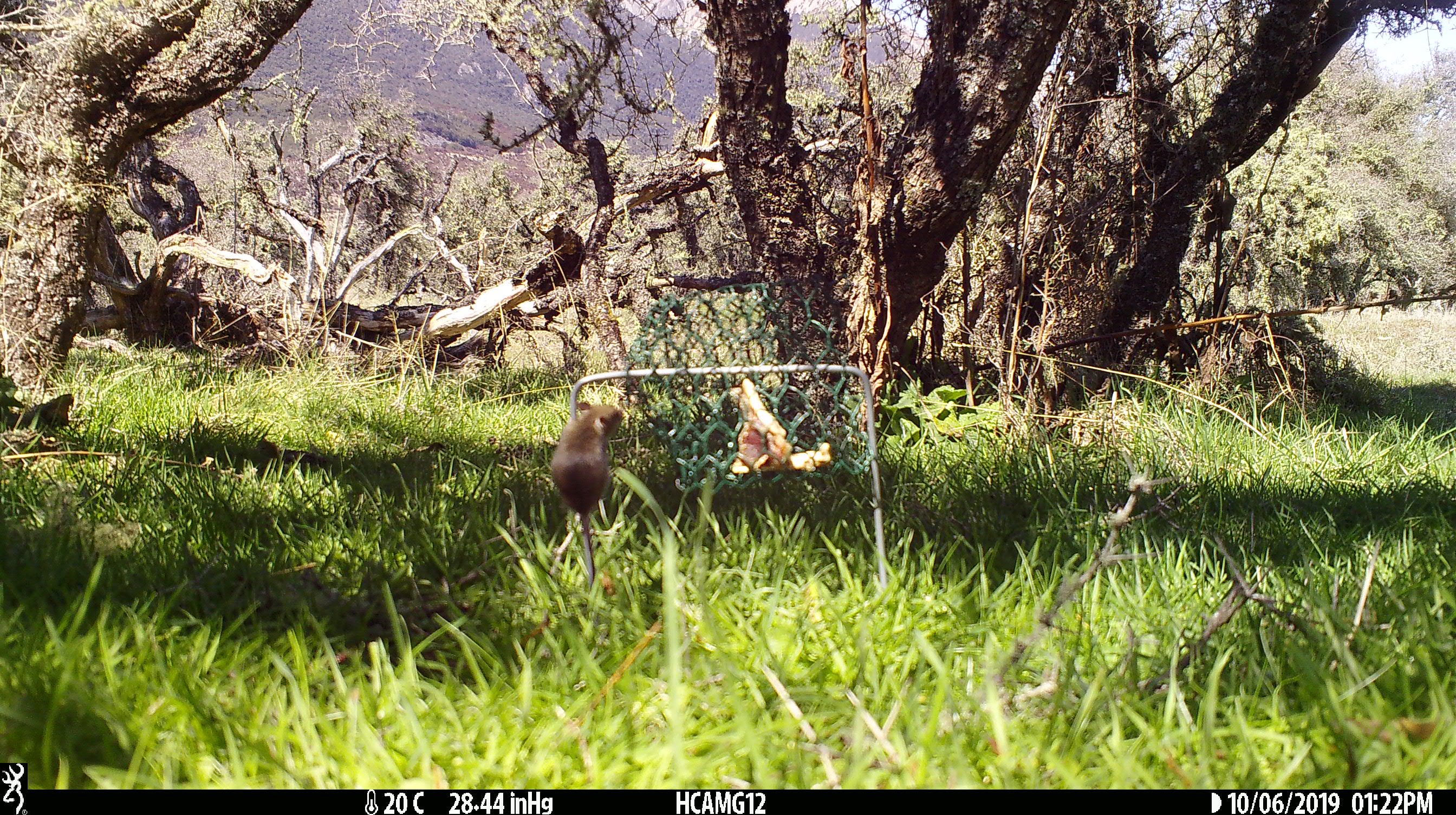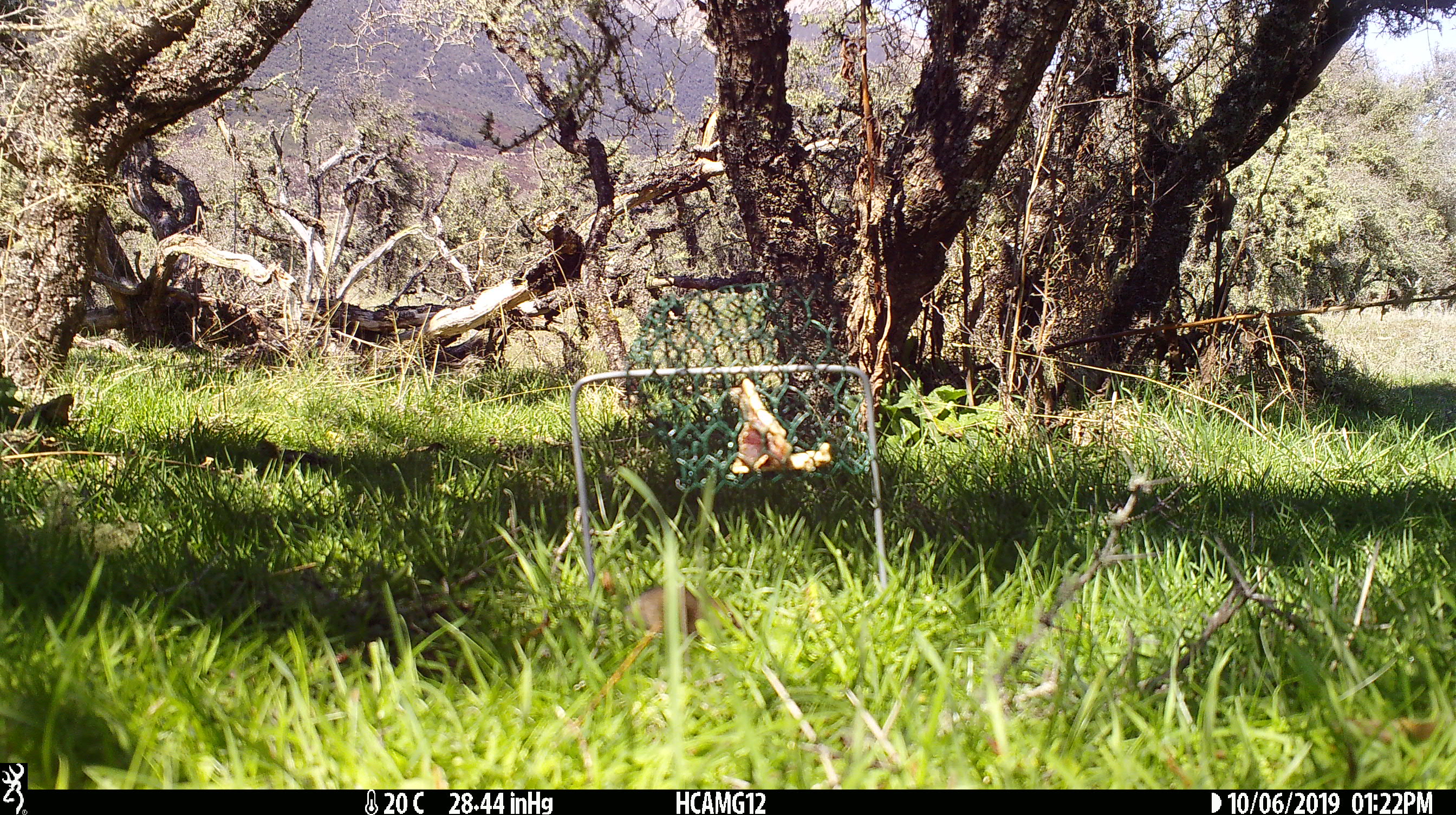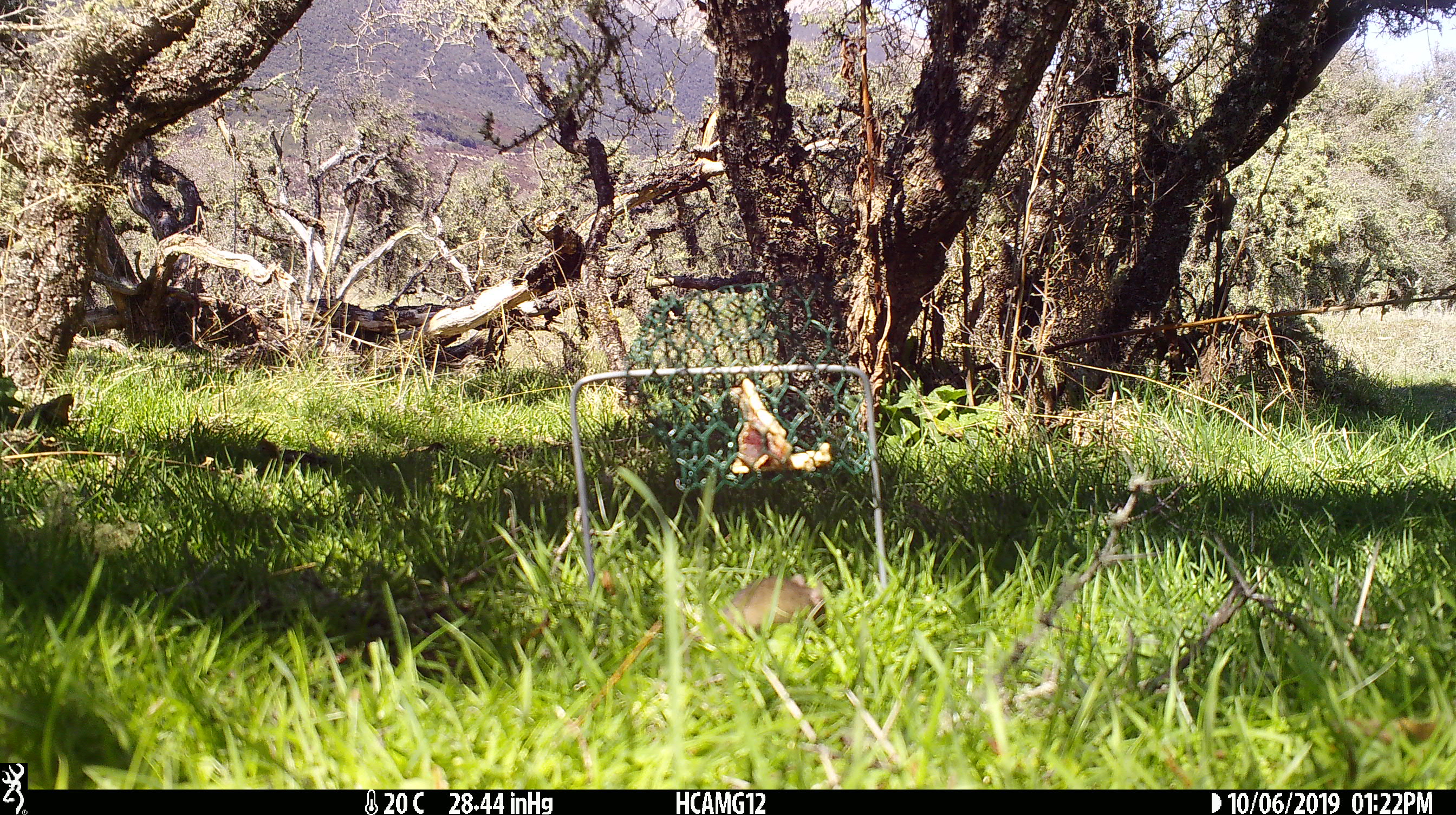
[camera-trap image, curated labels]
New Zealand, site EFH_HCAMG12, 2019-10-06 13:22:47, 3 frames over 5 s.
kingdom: Animalia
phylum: Chordata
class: Mammalia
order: Rodentia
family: Muridae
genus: Mus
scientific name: Mus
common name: mouse